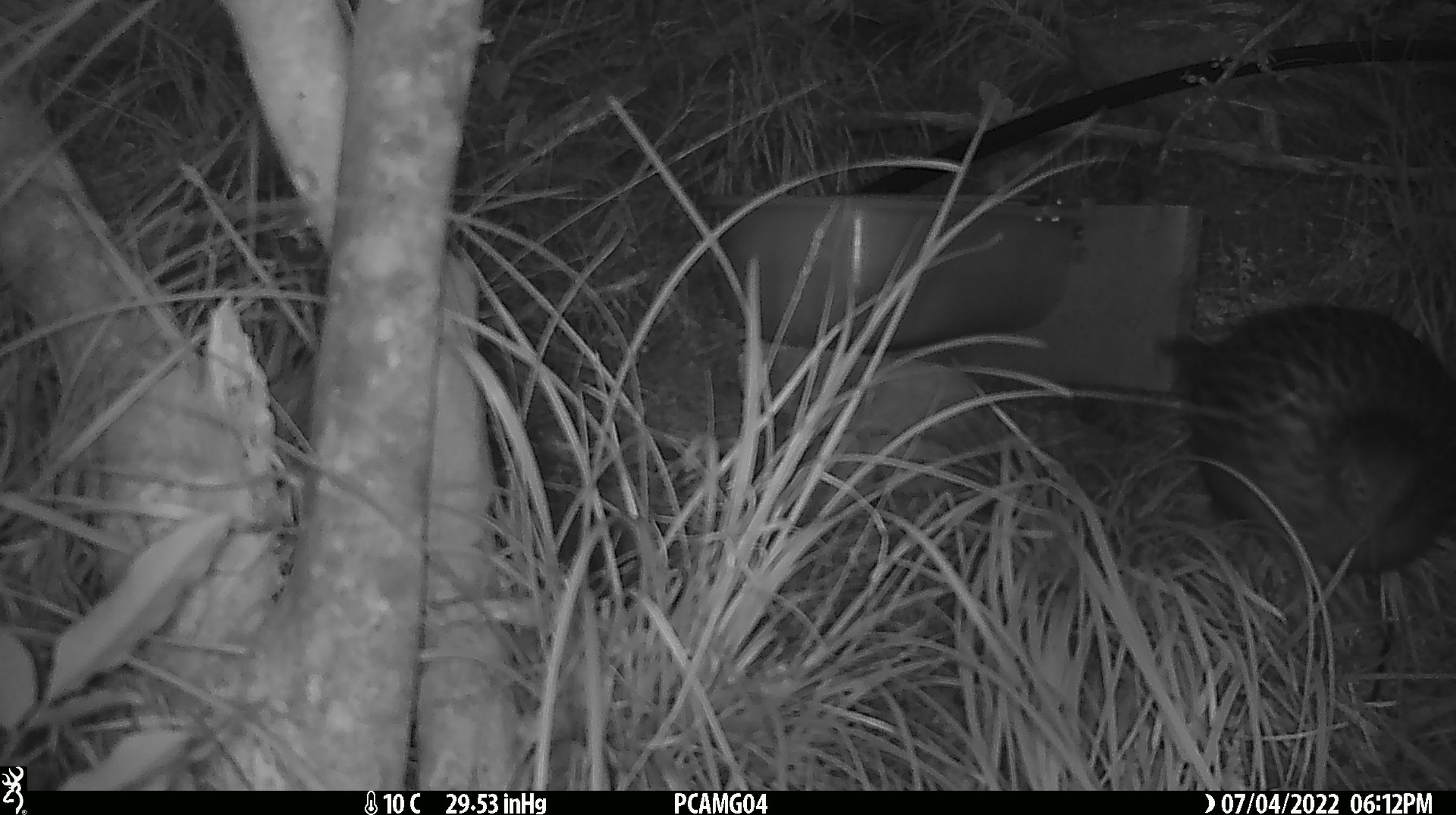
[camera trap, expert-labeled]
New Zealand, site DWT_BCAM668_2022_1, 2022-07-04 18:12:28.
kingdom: Animalia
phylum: Chordata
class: Aves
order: Gruiformes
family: Rallidae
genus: Gallirallus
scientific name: Gallirallus australis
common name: weka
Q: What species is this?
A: Weka (Gallirallus australis).